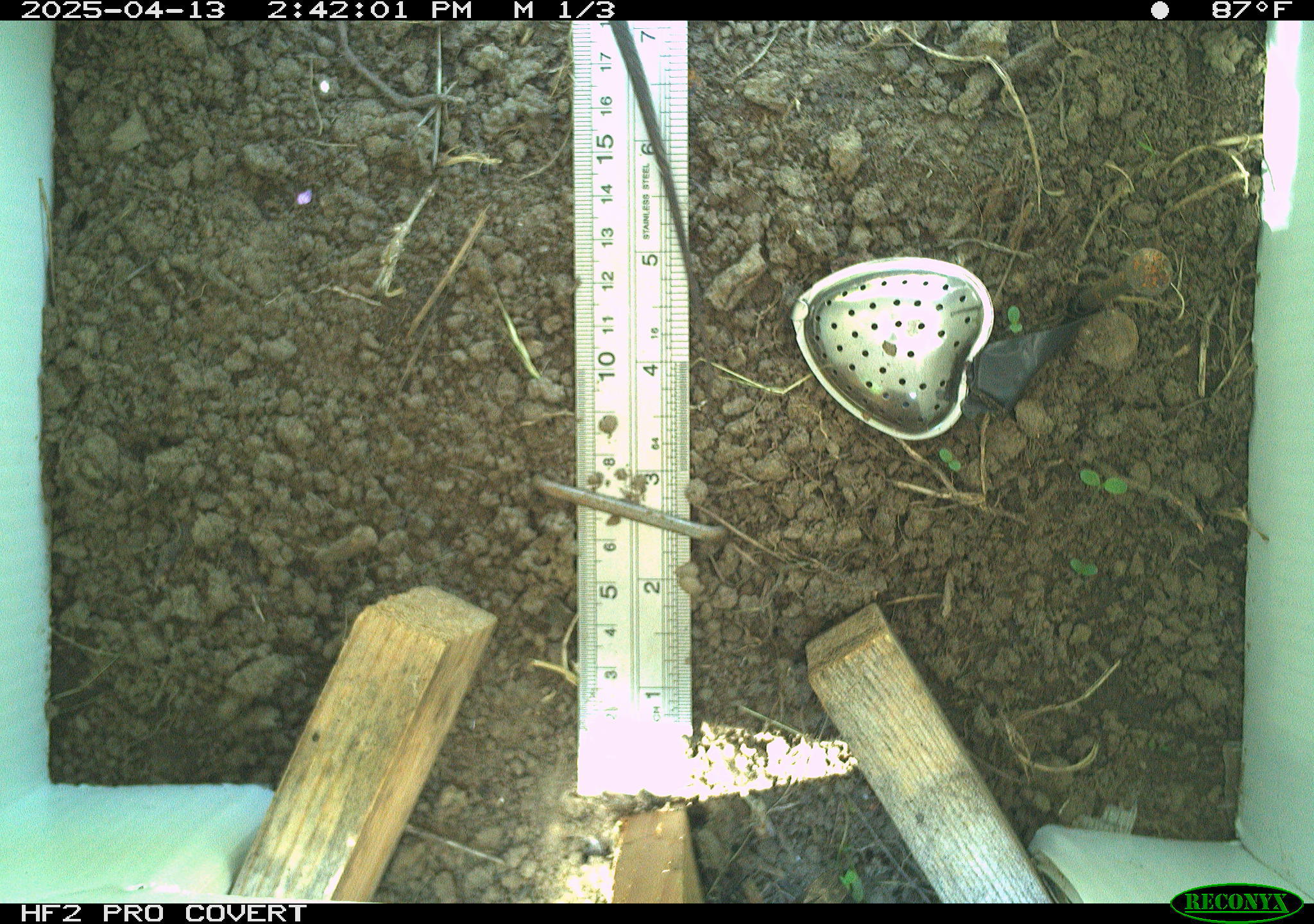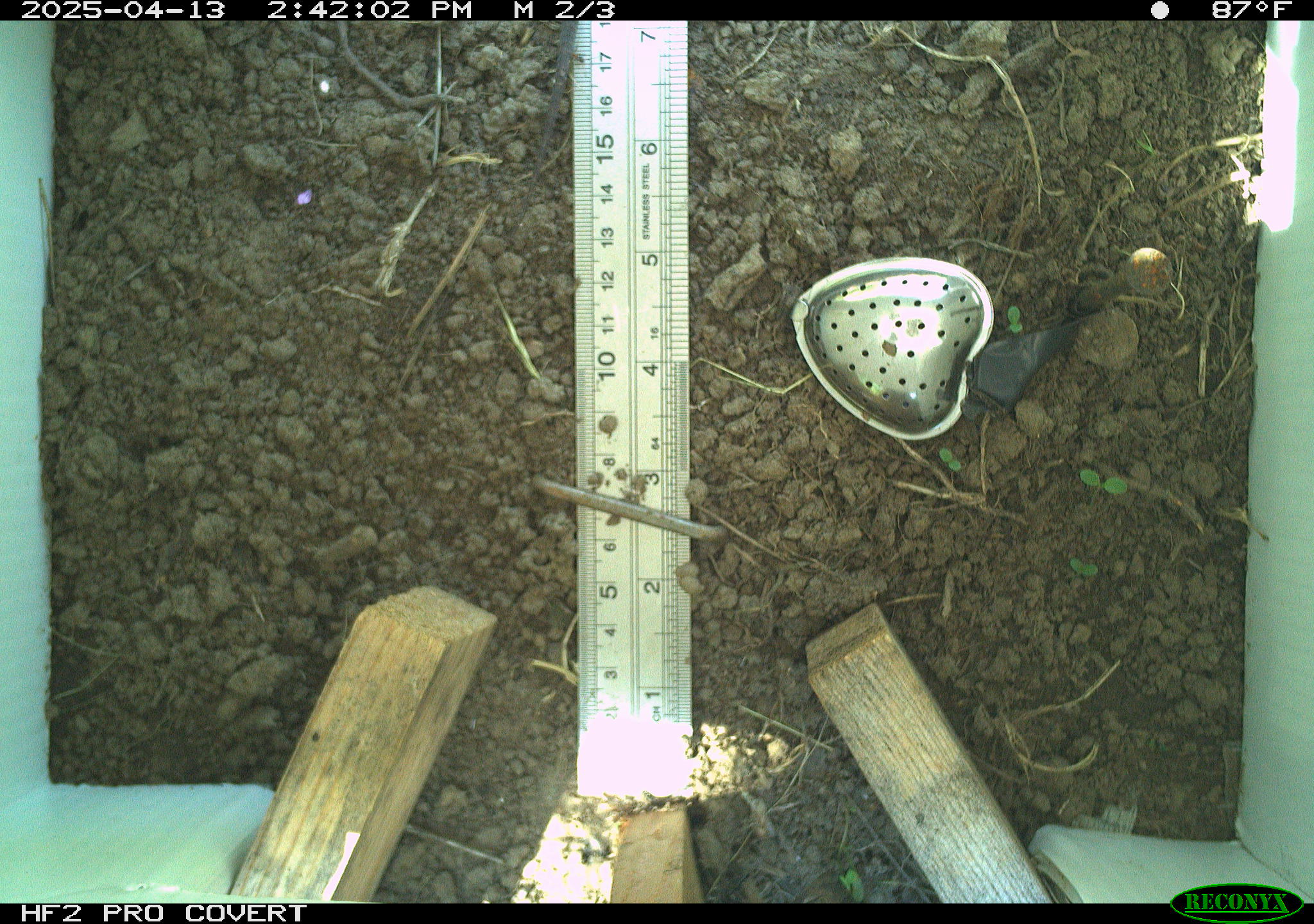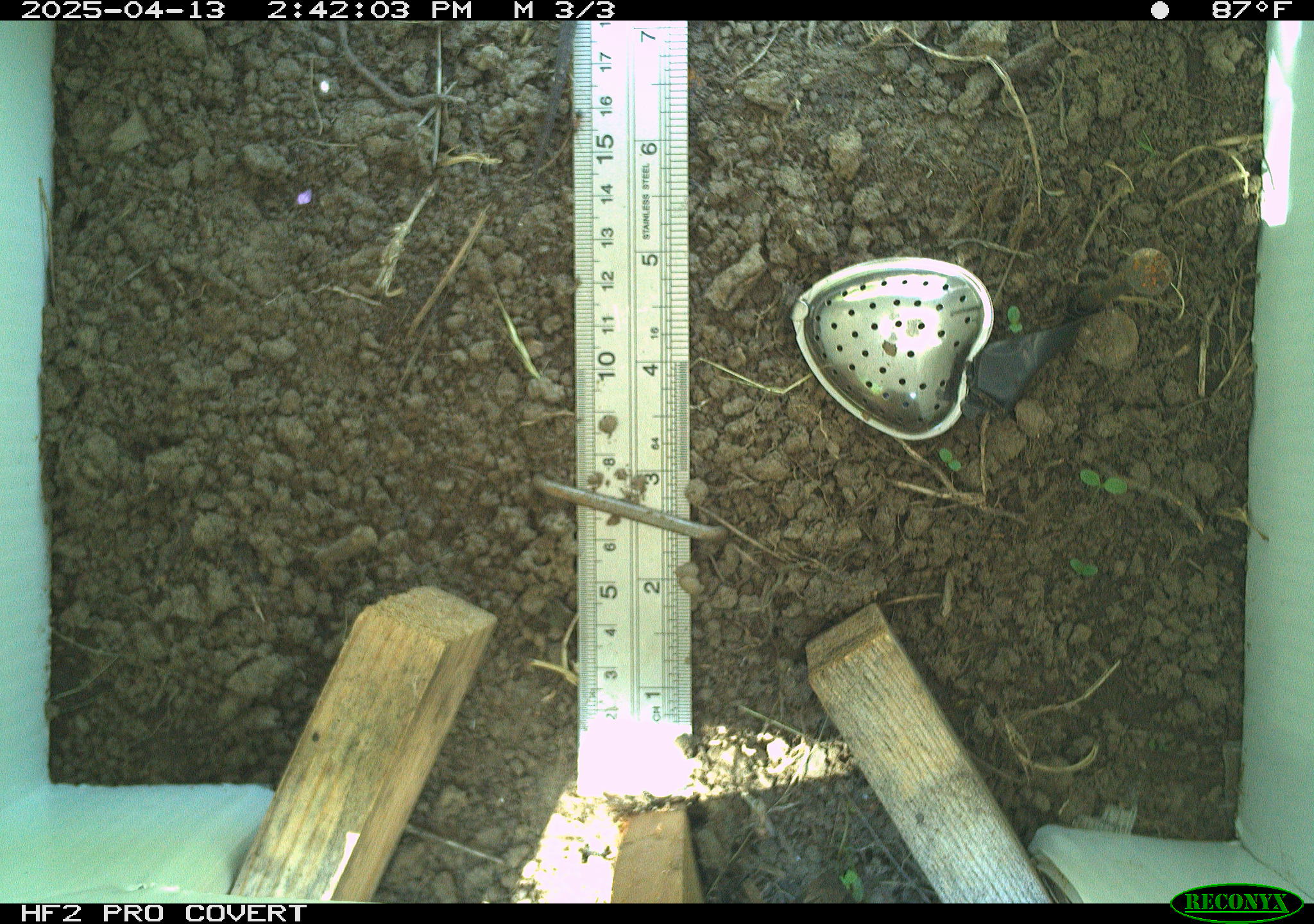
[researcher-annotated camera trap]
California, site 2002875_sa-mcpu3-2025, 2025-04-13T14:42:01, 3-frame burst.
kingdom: Animalia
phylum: Chordata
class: Reptilia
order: Squamata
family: Phrynosomatidae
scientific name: Phrynosomatidae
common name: north american spiny lizards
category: sceloporus/uta species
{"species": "sceloporus/uta species (north american spiny lizards) (Phrynosomatidae)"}